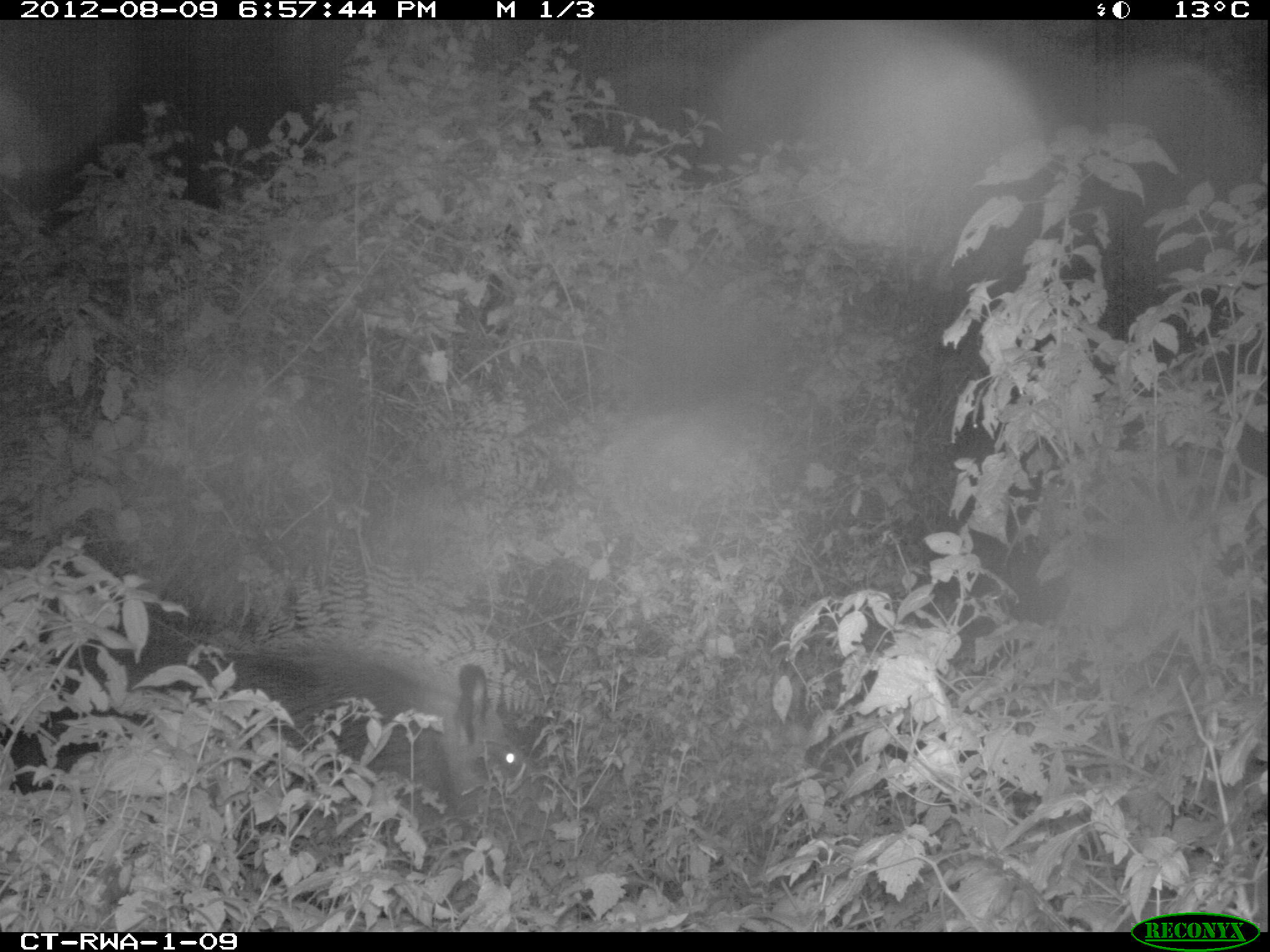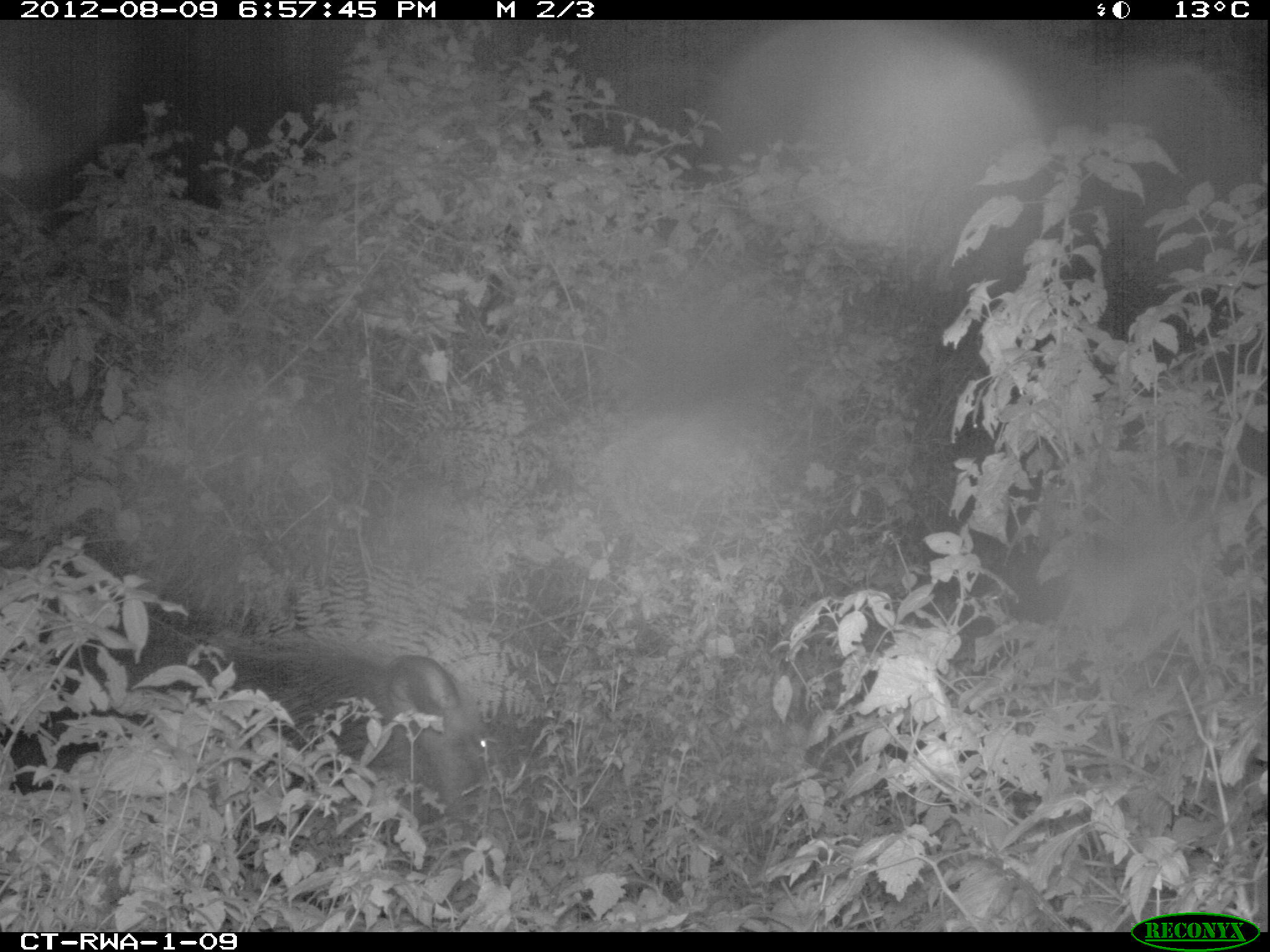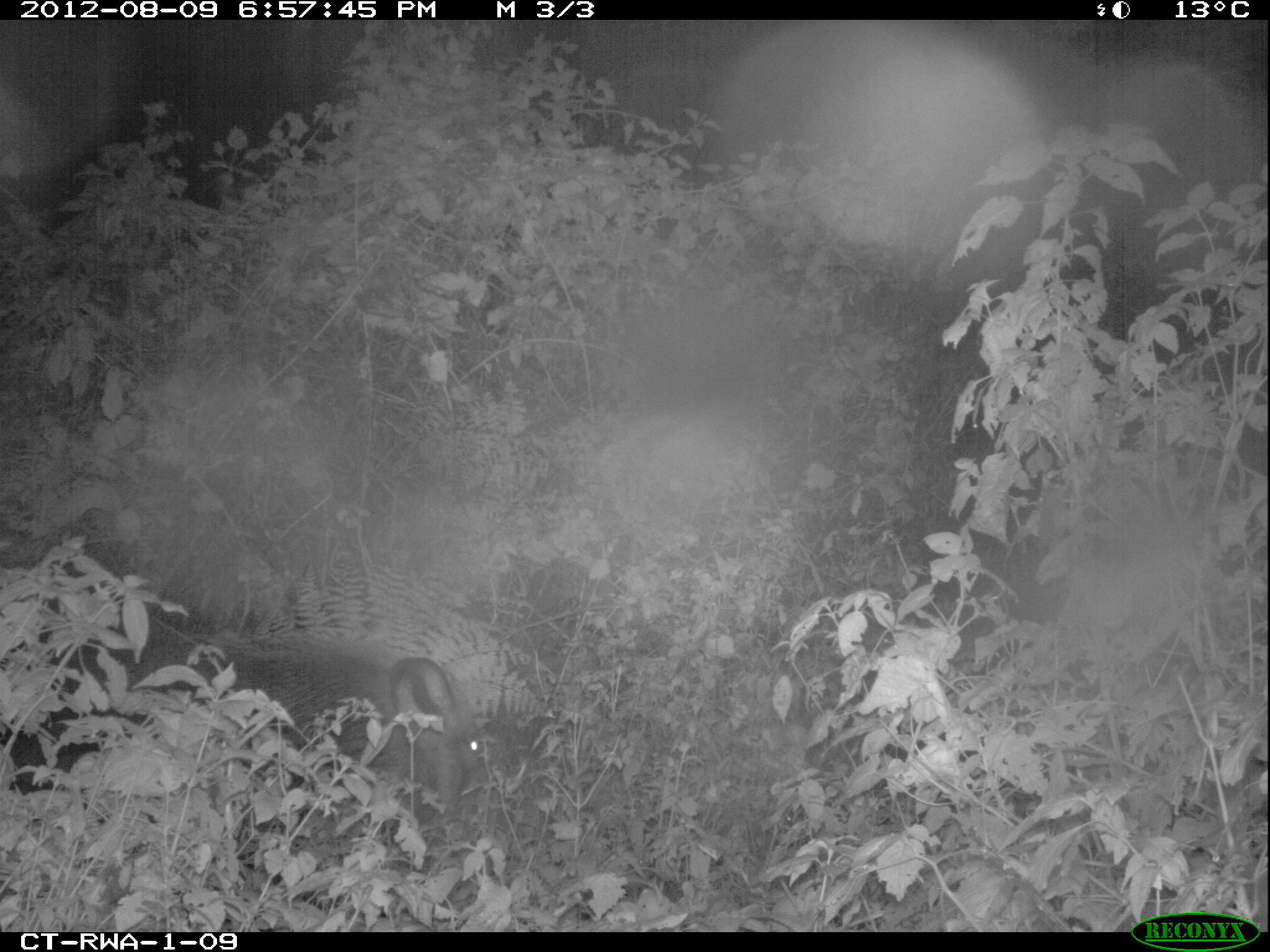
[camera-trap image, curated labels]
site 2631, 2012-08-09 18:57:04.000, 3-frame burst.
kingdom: Animalia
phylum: Chordata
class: Mammalia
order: Artiodactyla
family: Suidae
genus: Potamochoerus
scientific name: Potamochoerus larvatus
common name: bushpig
Potamochoerus larvatus (bushpig), count 4.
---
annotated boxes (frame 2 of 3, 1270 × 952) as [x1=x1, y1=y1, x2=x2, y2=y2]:
potamochoerus larvatus: [x1=4, y1=628, x2=490, y2=825]